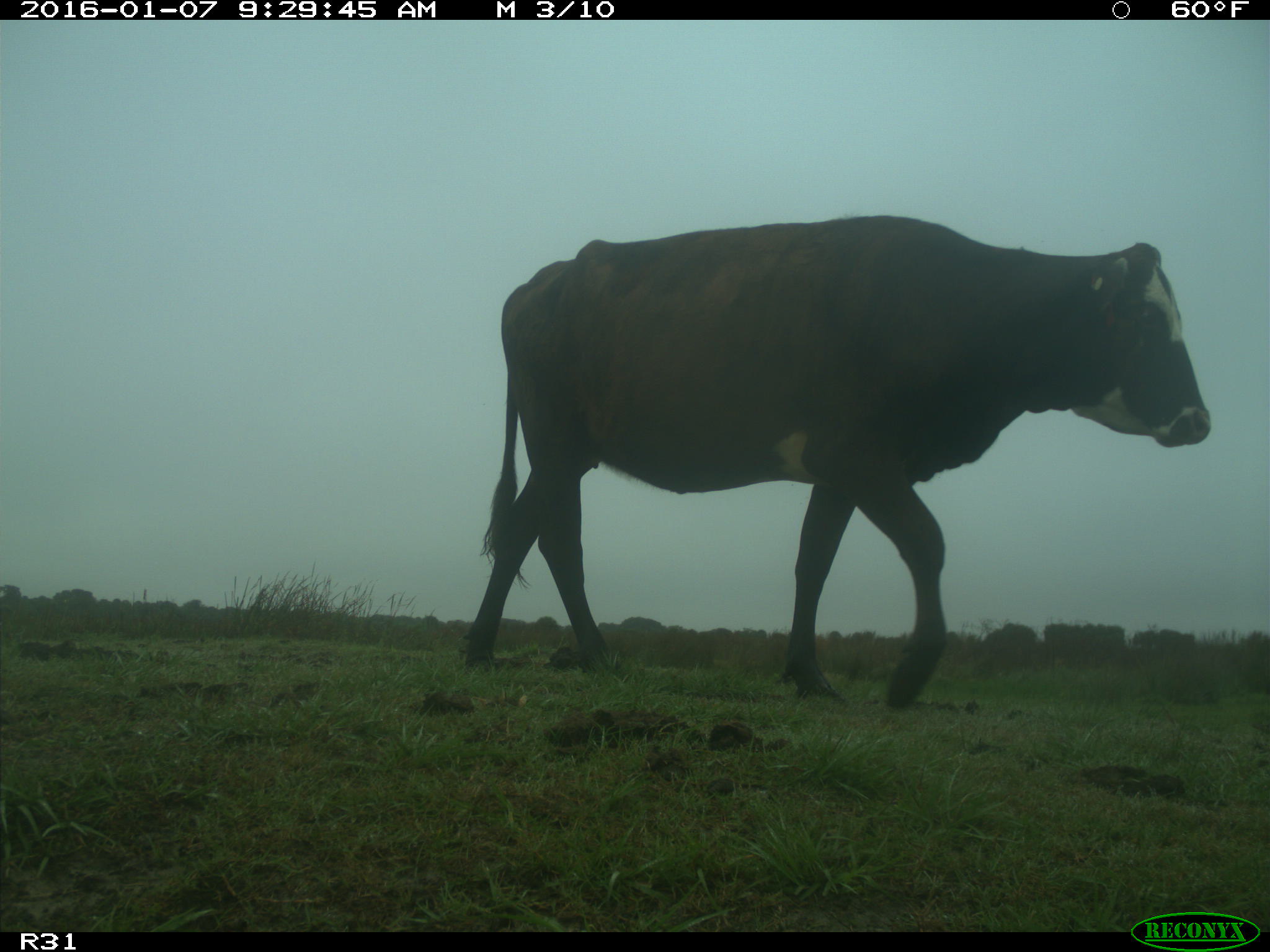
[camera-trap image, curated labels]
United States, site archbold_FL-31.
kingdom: Animalia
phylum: Chordata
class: Mammalia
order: Artiodactyla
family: Bovidae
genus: Bos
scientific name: Bos taurus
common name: domestic cow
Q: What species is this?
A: Bos taurus (domestic cow).